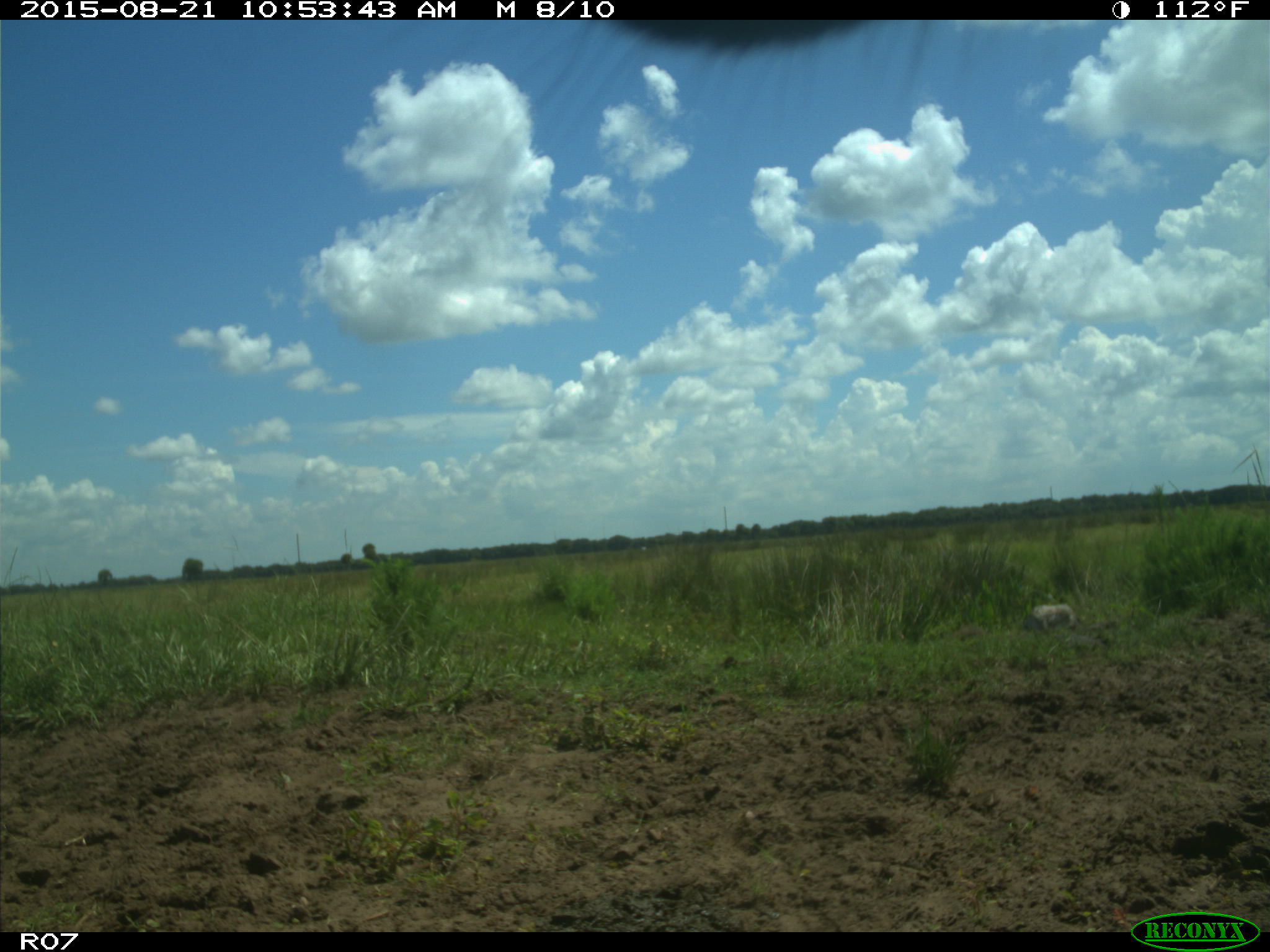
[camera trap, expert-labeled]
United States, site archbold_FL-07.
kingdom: Animalia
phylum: Chordata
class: Mammalia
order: Artiodactyla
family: Bovidae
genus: Bos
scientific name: Bos taurus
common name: domestic cow